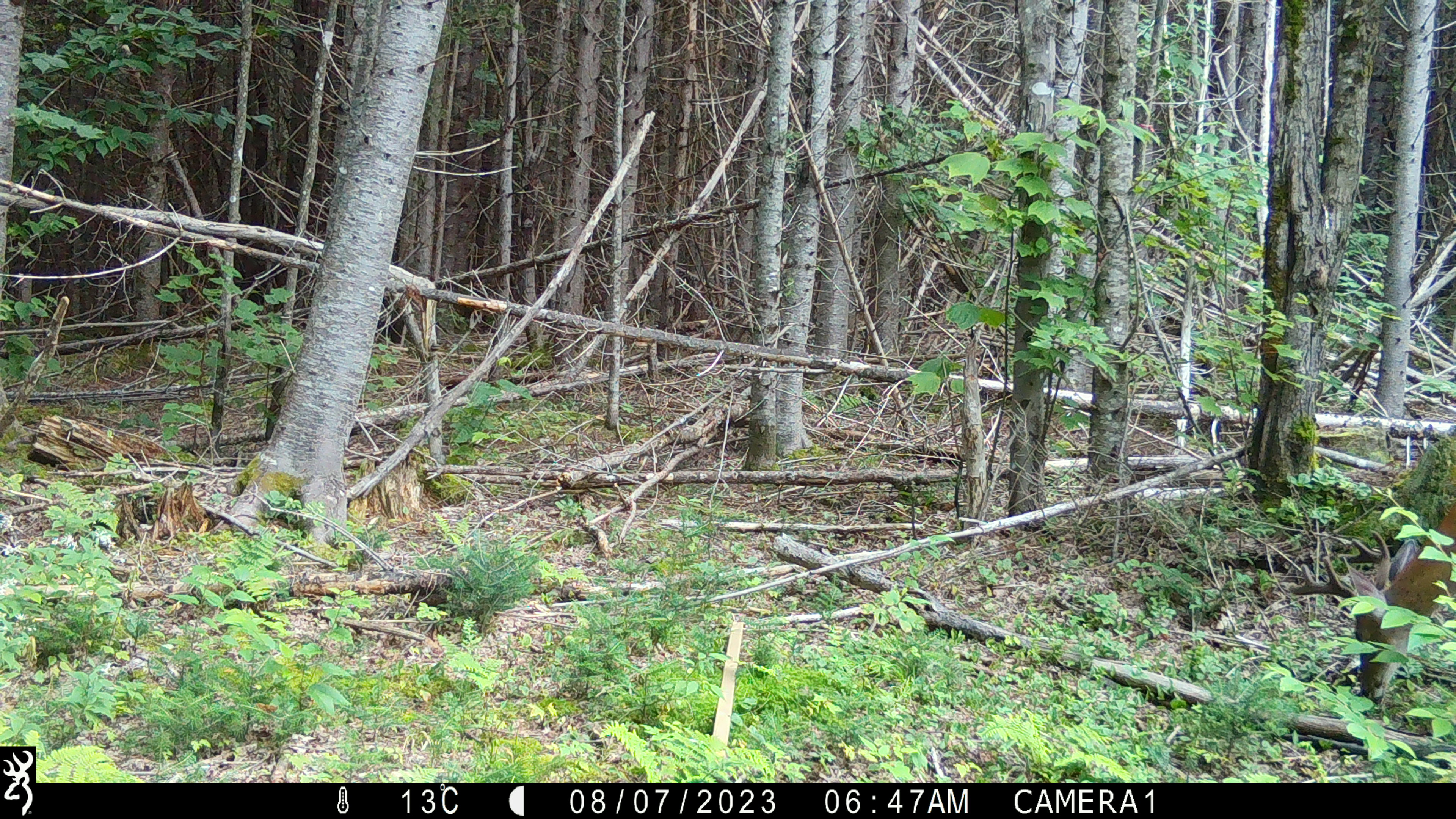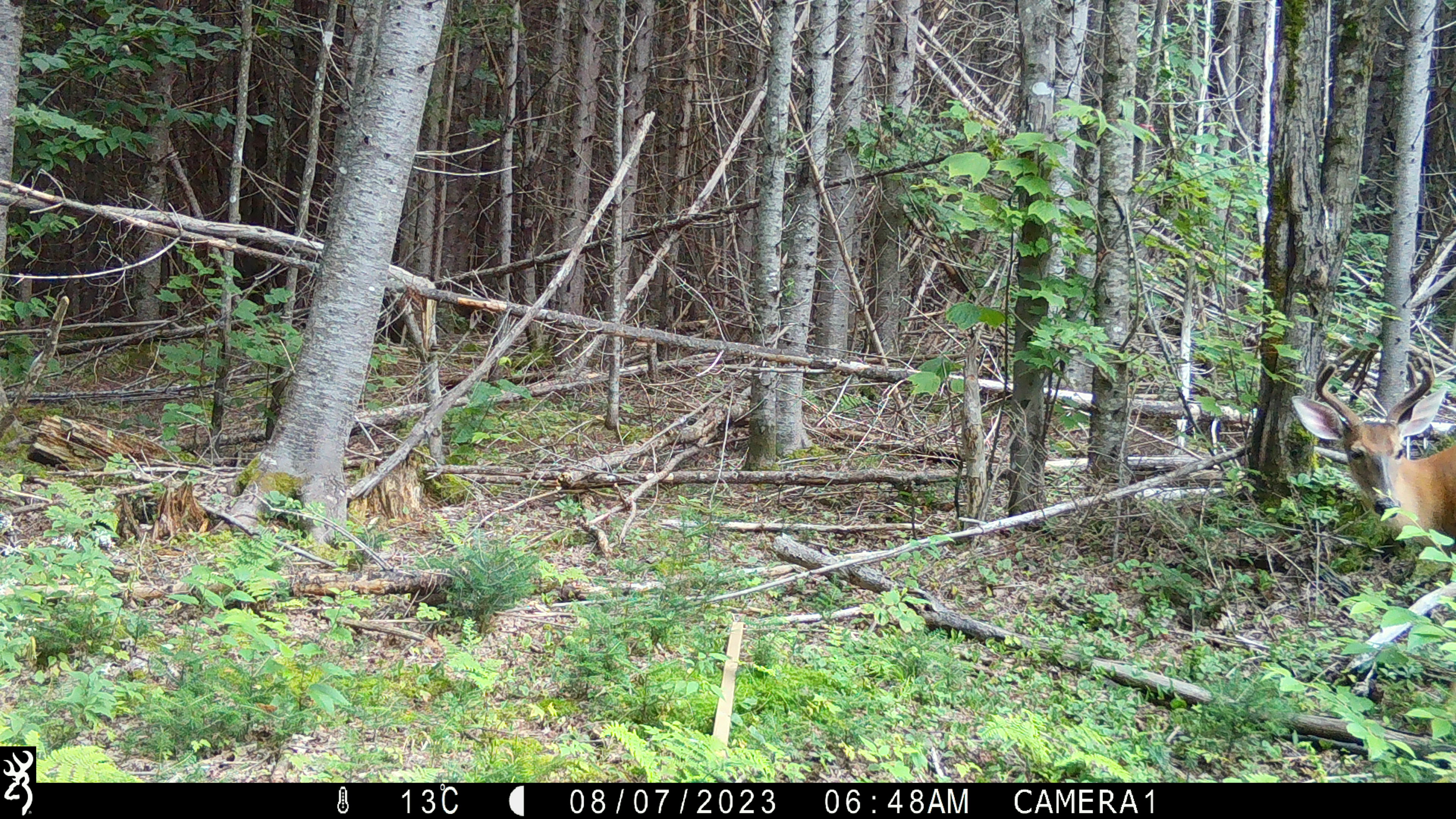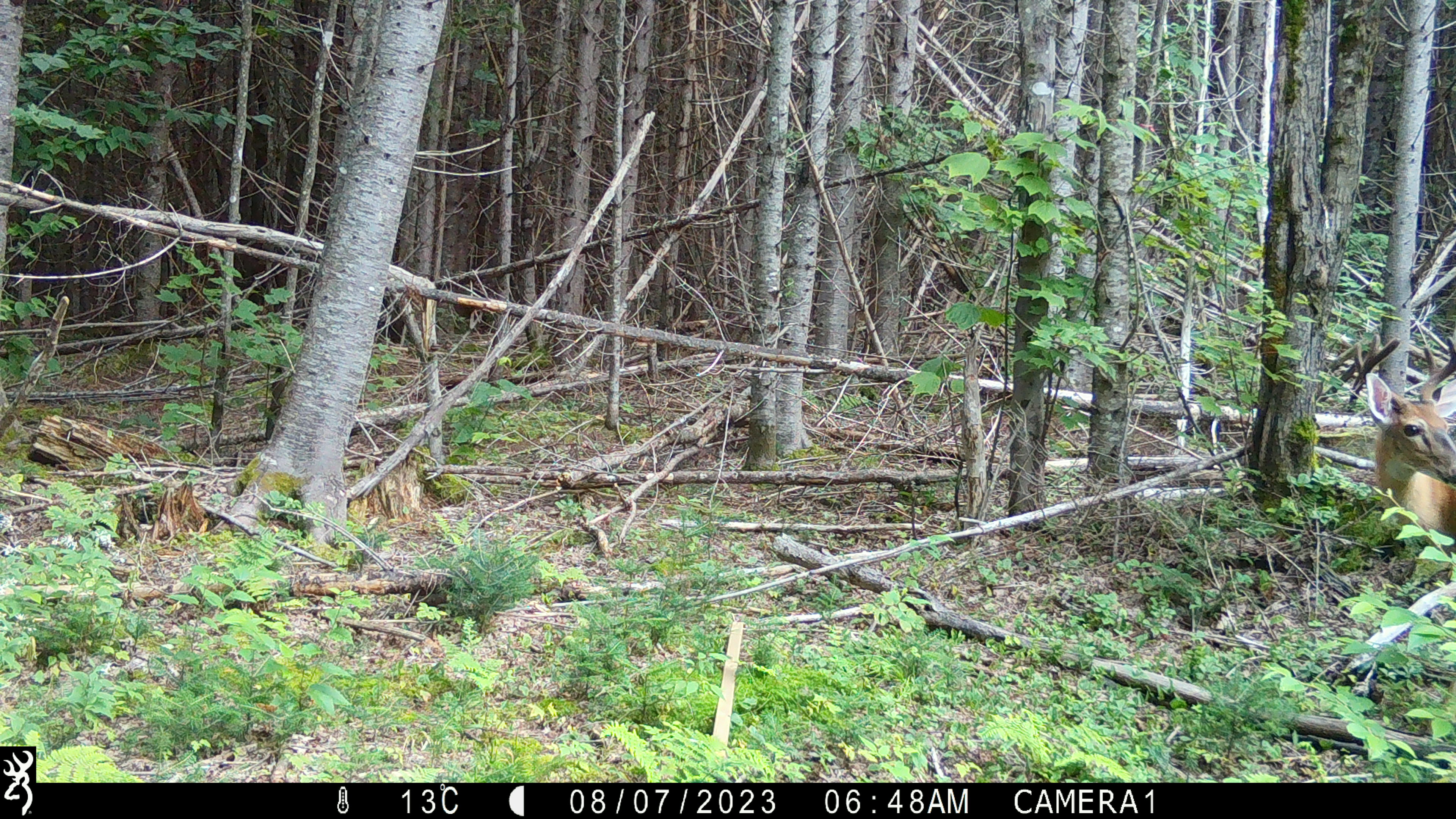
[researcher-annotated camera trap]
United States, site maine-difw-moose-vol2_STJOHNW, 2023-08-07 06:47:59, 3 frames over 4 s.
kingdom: Animalia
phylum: Chordata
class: Mammalia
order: Artiodactyla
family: Cervidae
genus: Odocoileus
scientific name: Odocoileus virginianus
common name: white-tailed deer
White-tailed deer (Odocoileus virginianus).